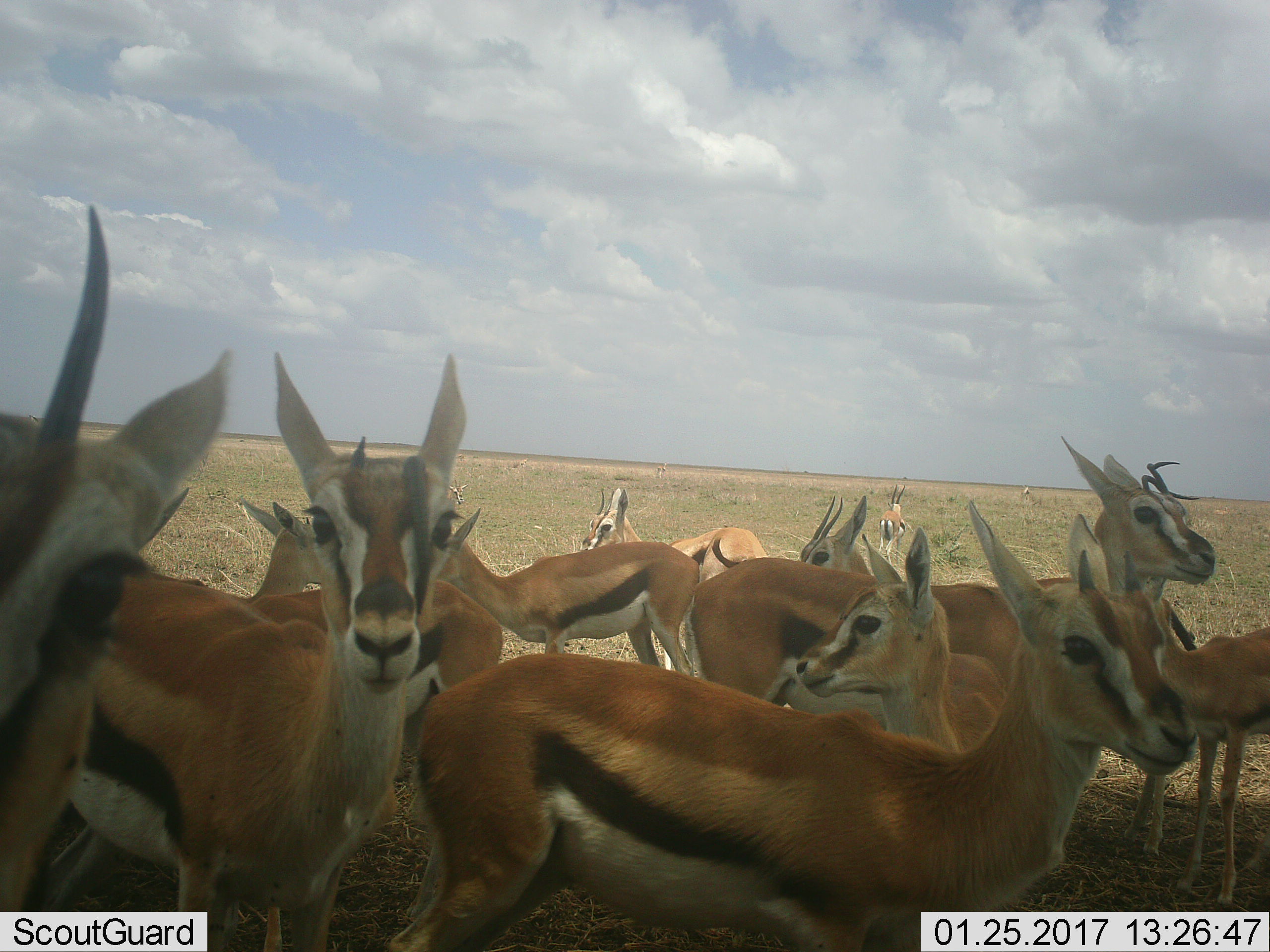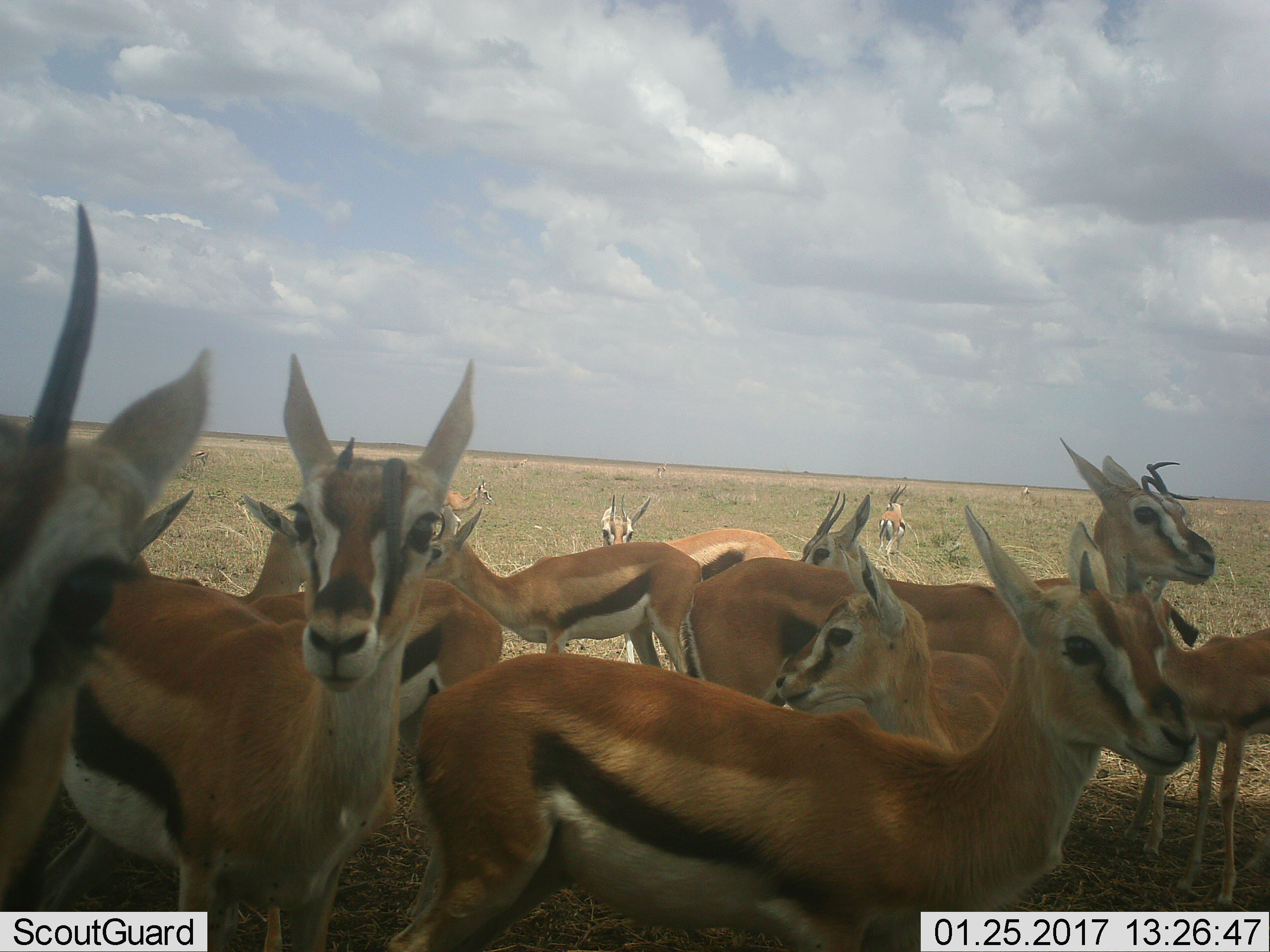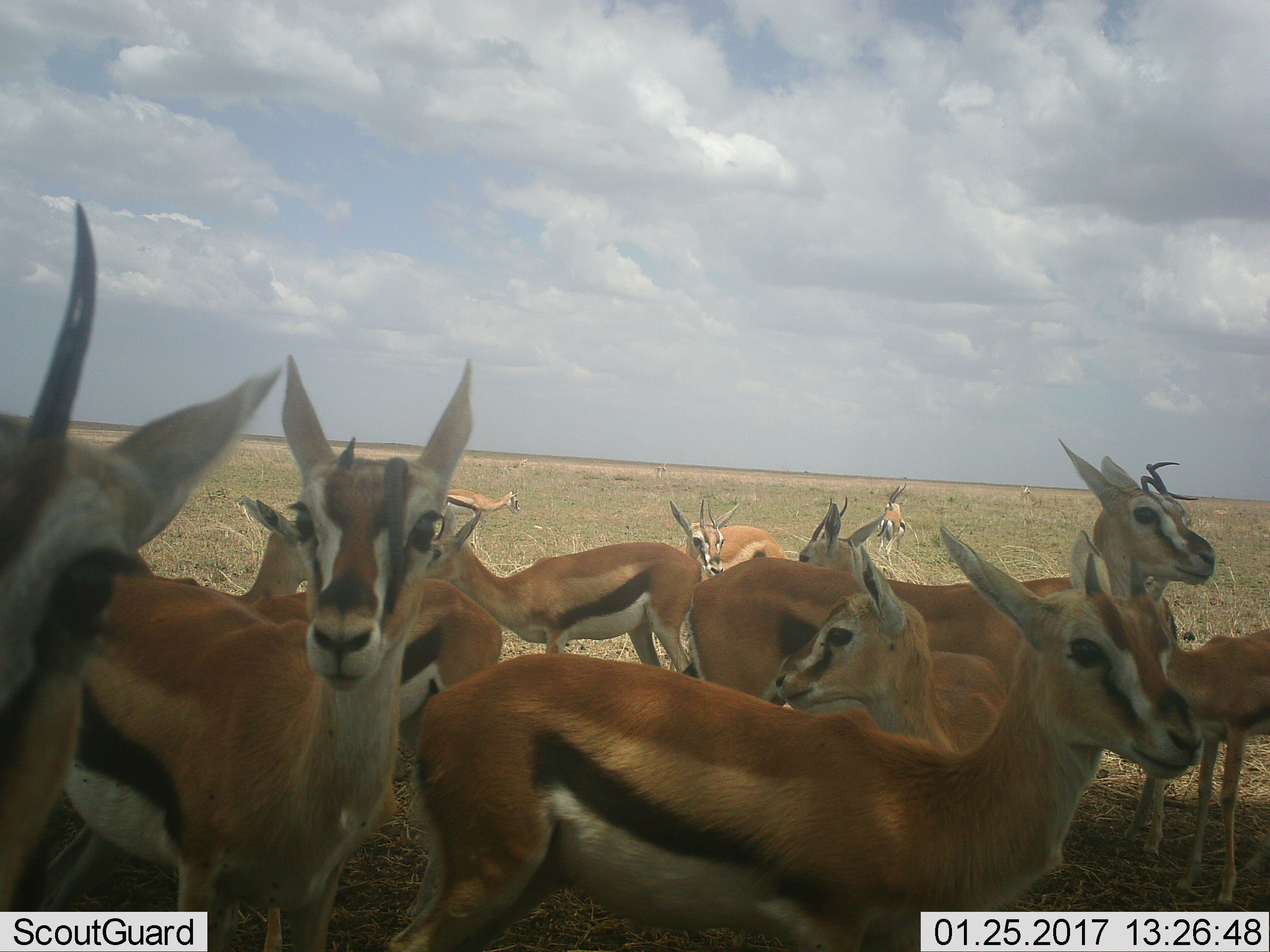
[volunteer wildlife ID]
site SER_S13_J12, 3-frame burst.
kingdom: Animalia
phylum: Chordata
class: Mammalia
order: Artiodactyla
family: Bovidae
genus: Eudorcas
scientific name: Eudorcas thomsonii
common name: thomson's gazelle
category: gazellethomsons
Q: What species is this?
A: Gazellethomsons (thomson's gazelle) (Eudorcas thomsonii).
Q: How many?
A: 11-50.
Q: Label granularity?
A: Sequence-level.